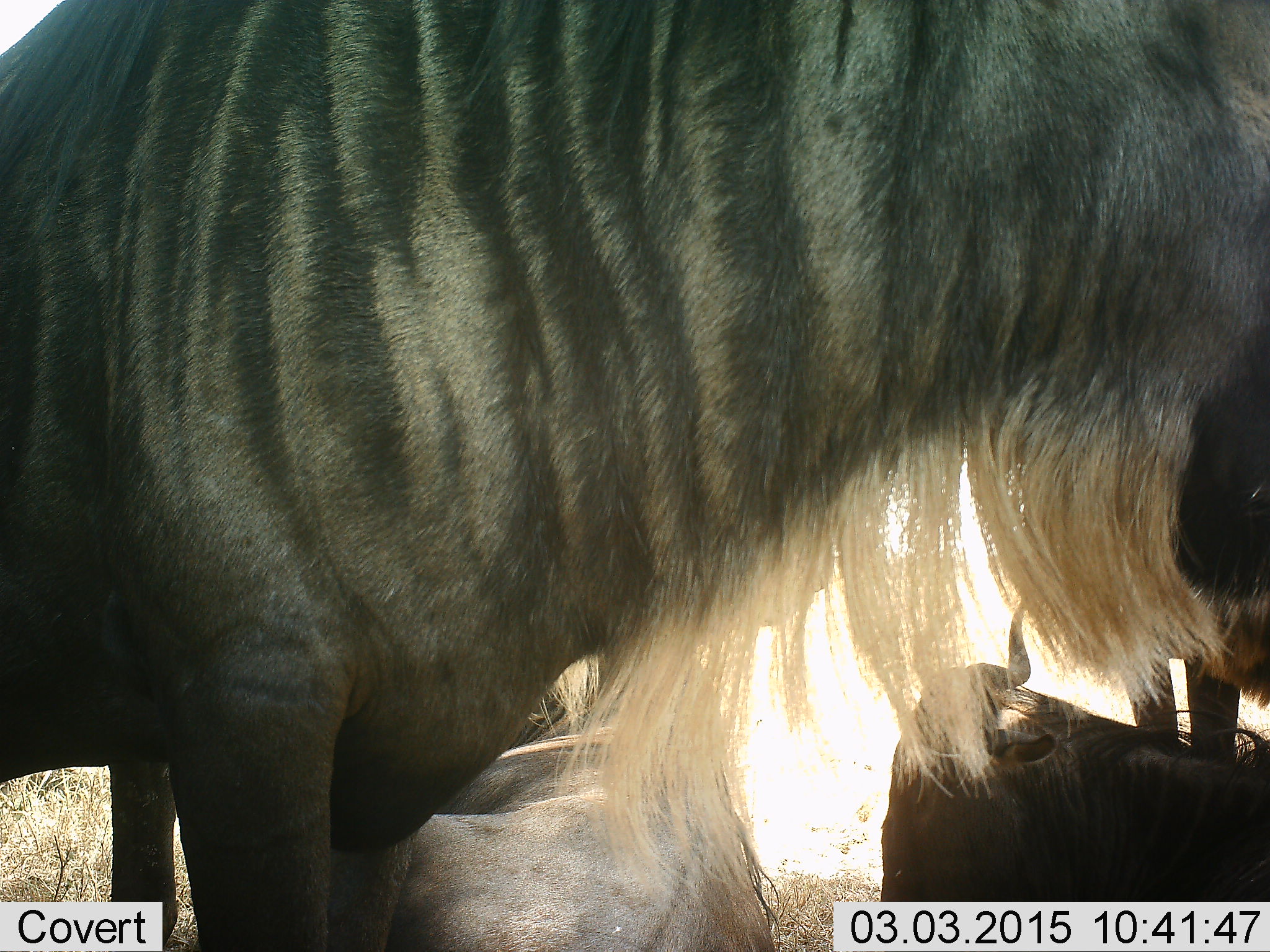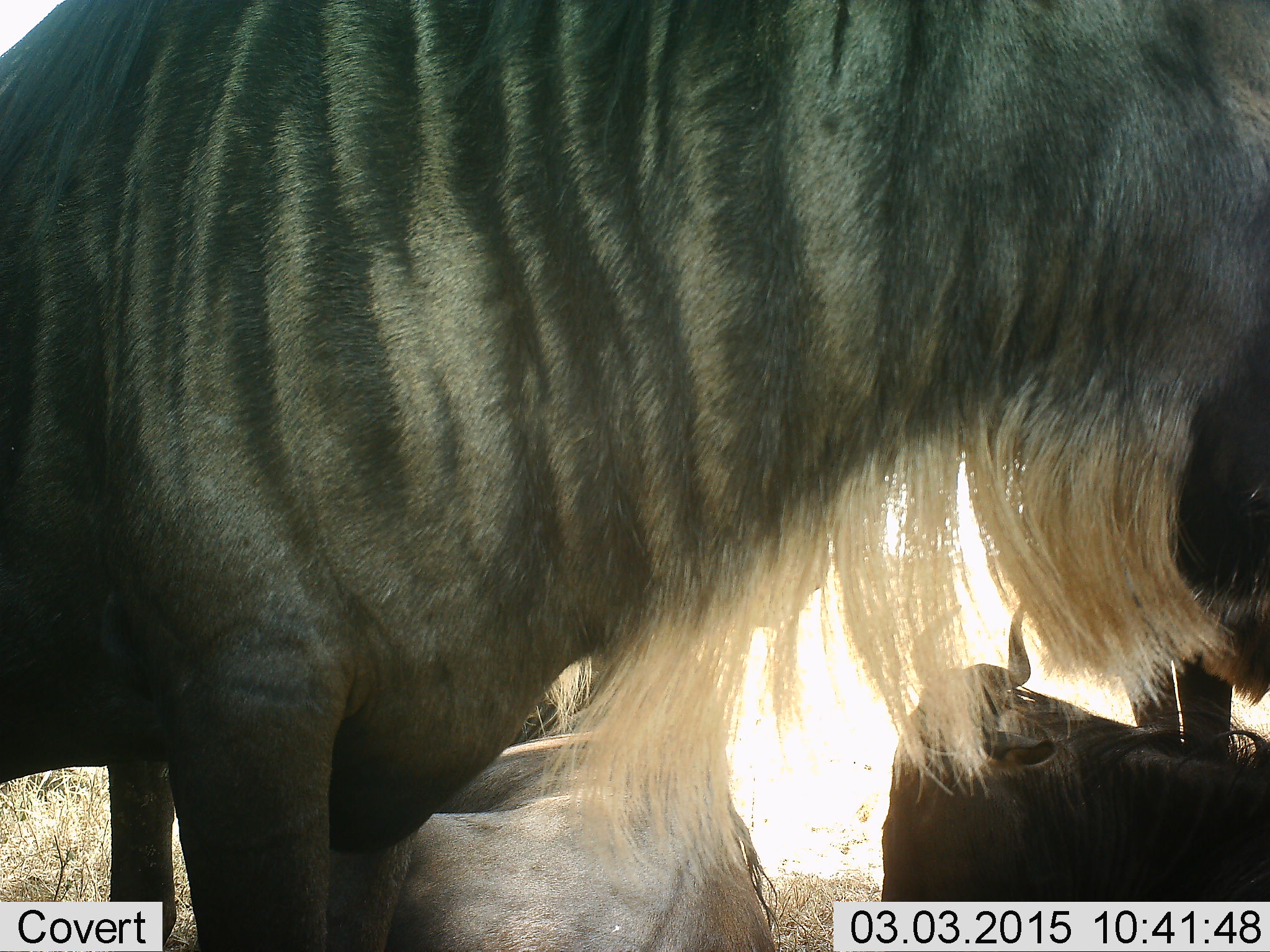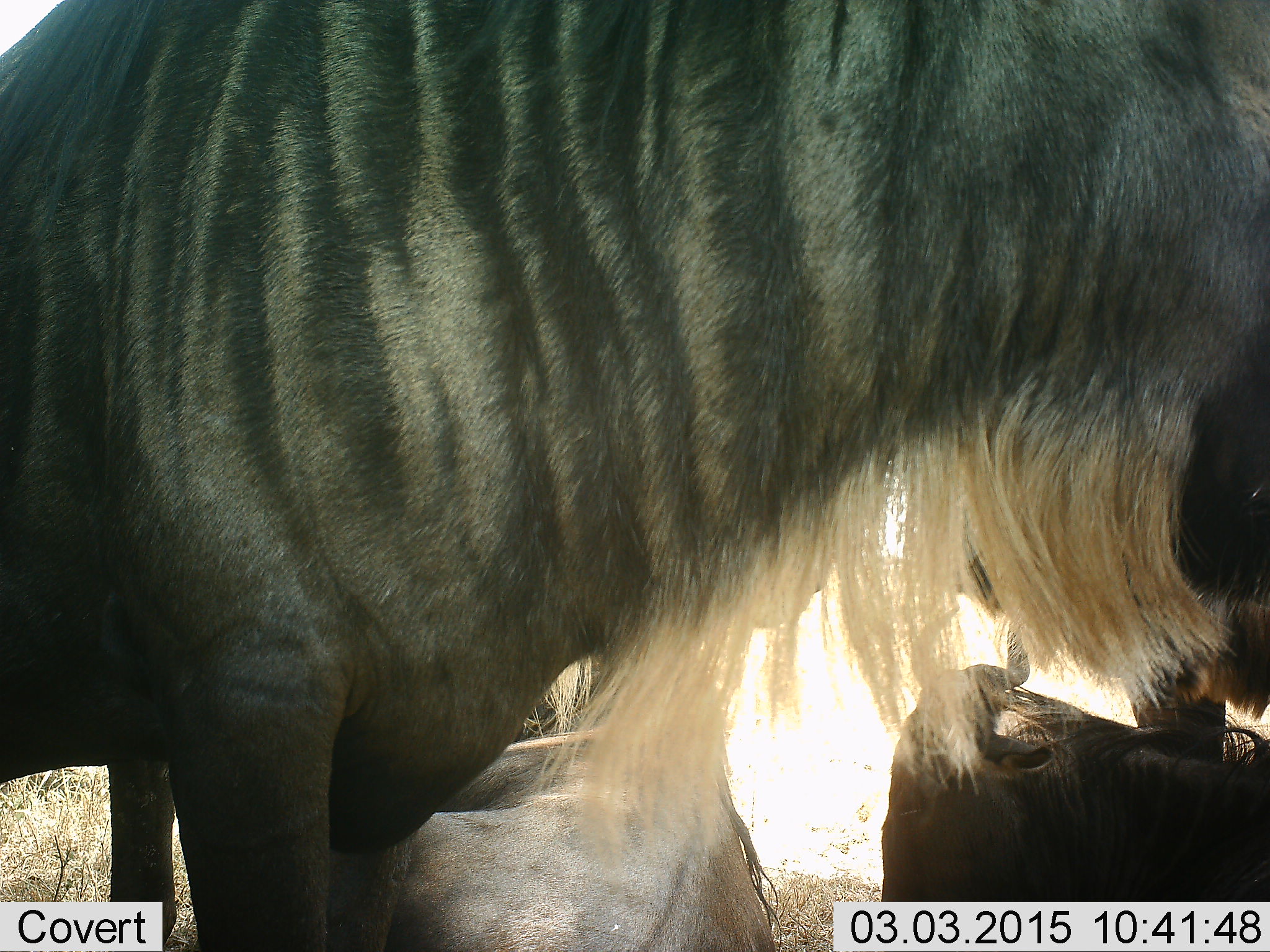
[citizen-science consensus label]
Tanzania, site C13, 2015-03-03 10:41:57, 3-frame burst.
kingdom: Animalia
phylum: Chordata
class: Mammalia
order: Artiodactyla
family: Bovidae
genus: Connochaetes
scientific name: Connochaetes taurinus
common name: blue wildebeest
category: wildebeest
Wildebeest (blue wildebeest) (Connochaetes taurinus), count 4. Behavior (volunteer vote fractions): standing 80%, resting 50%, moving 0%, interacting 10%. Young present (vote fraction): 0%. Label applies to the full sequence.